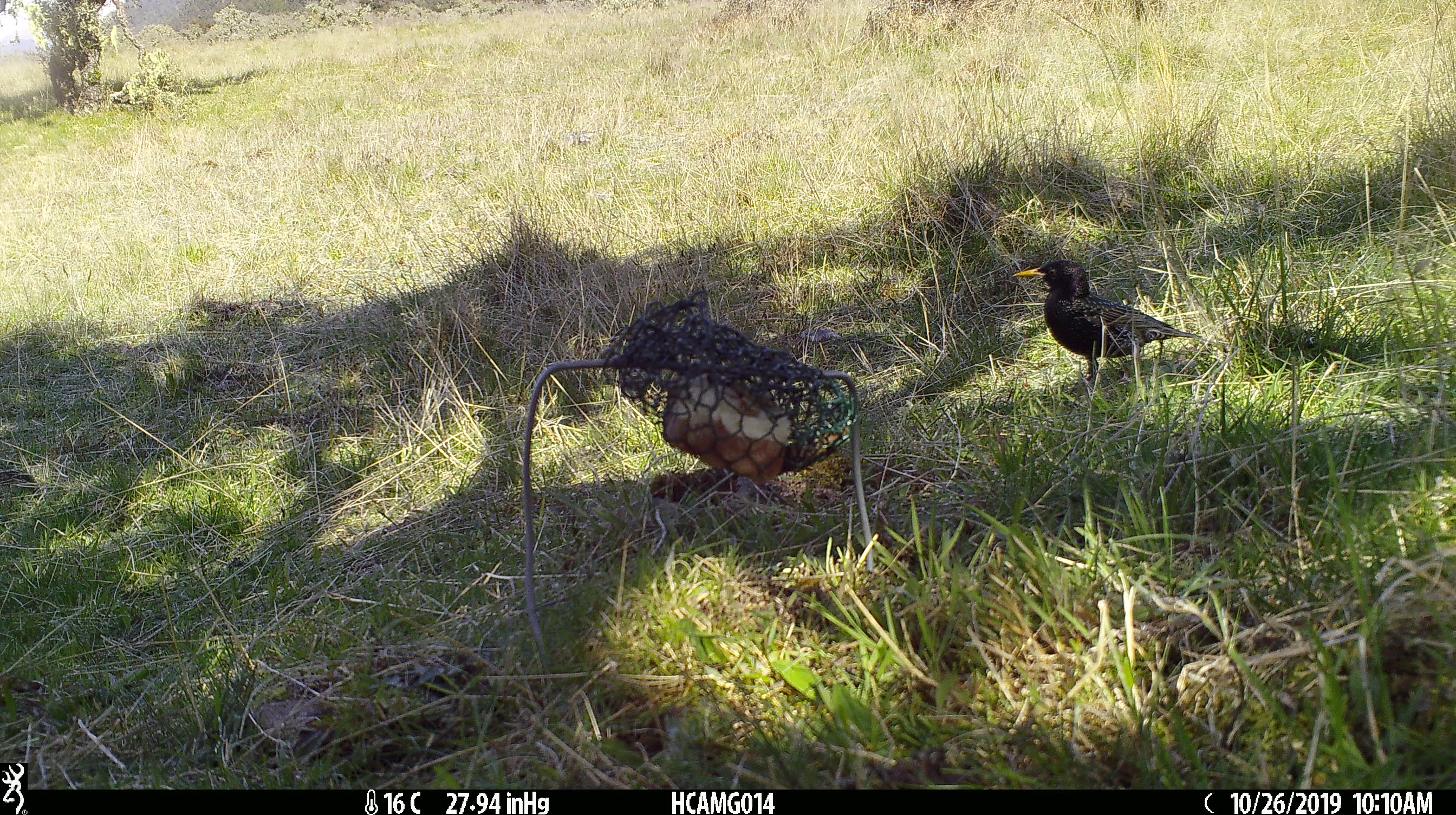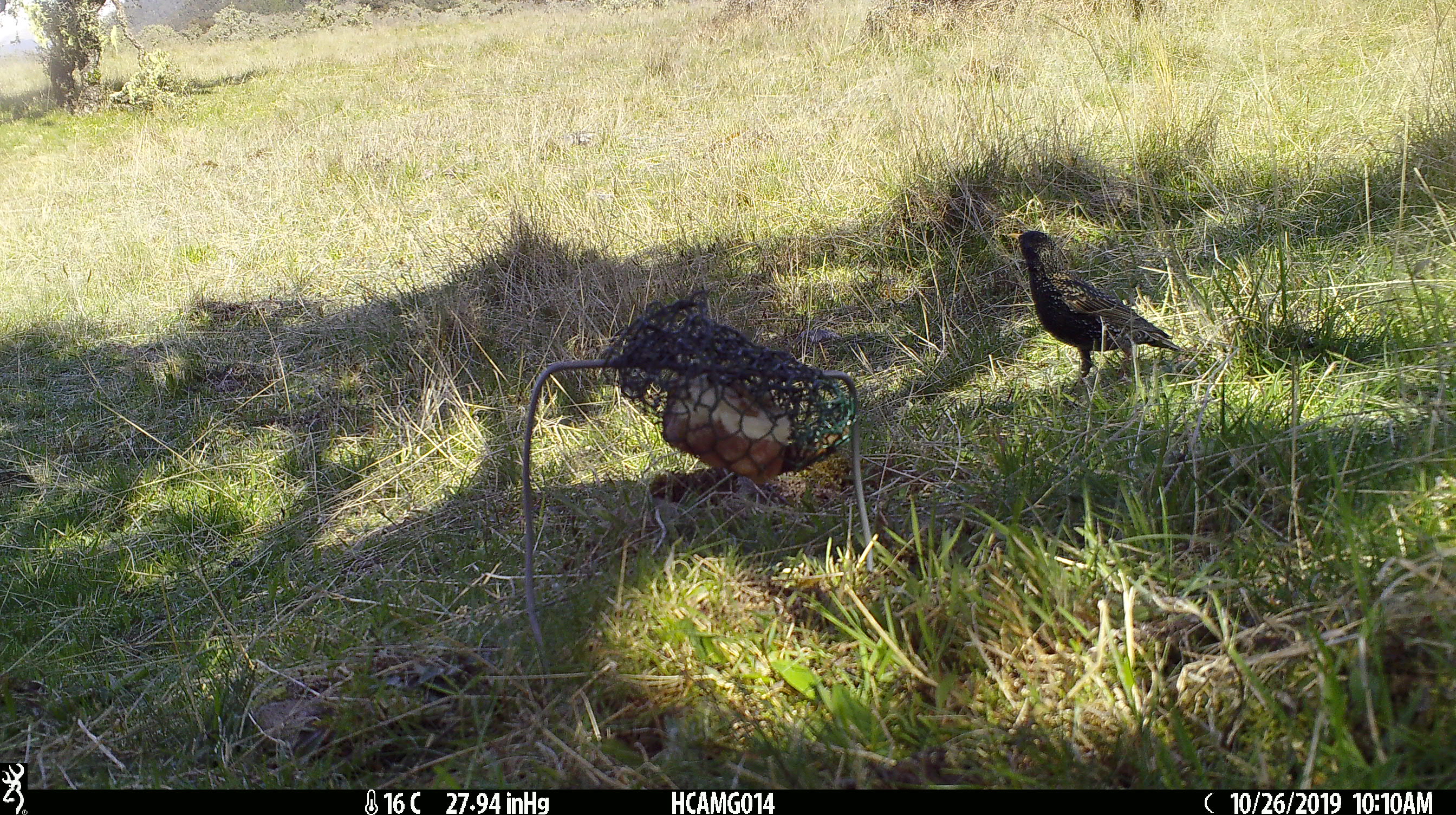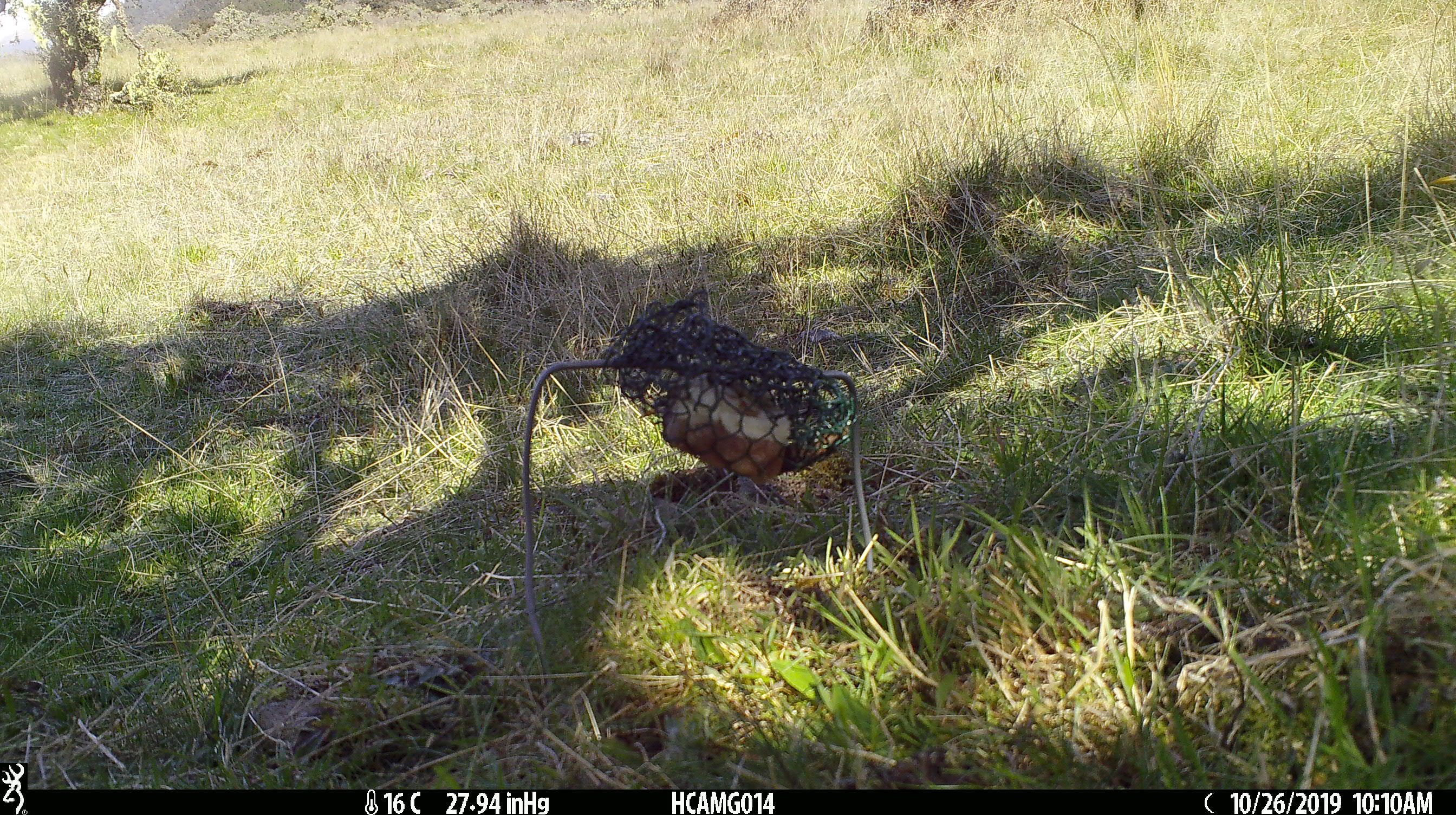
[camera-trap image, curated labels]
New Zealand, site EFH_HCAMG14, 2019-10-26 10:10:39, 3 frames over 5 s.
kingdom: Animalia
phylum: Chordata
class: Aves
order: Passeriformes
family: Sturnidae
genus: Sturnus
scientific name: Sturnus vulgaris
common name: european starling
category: starling